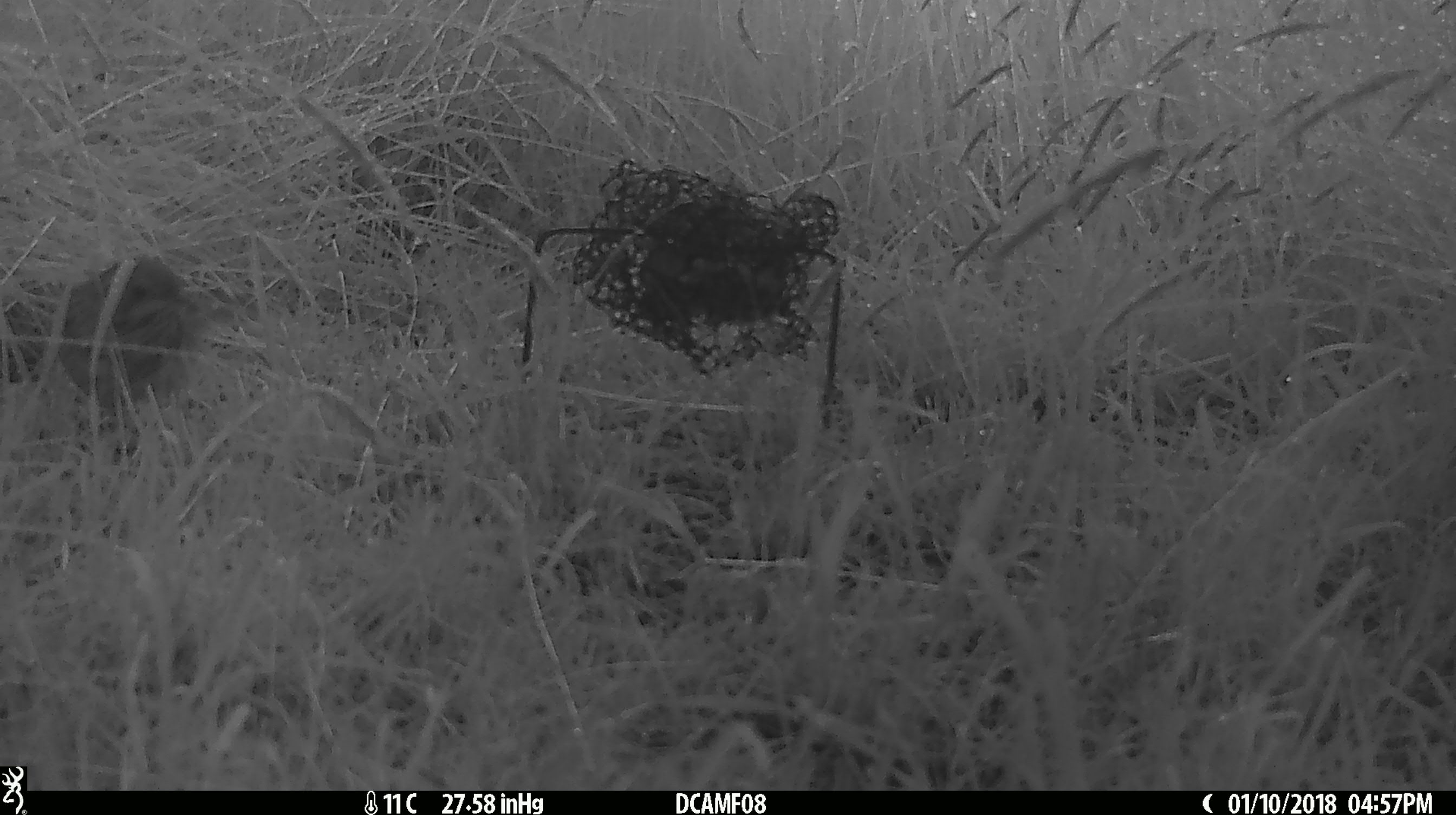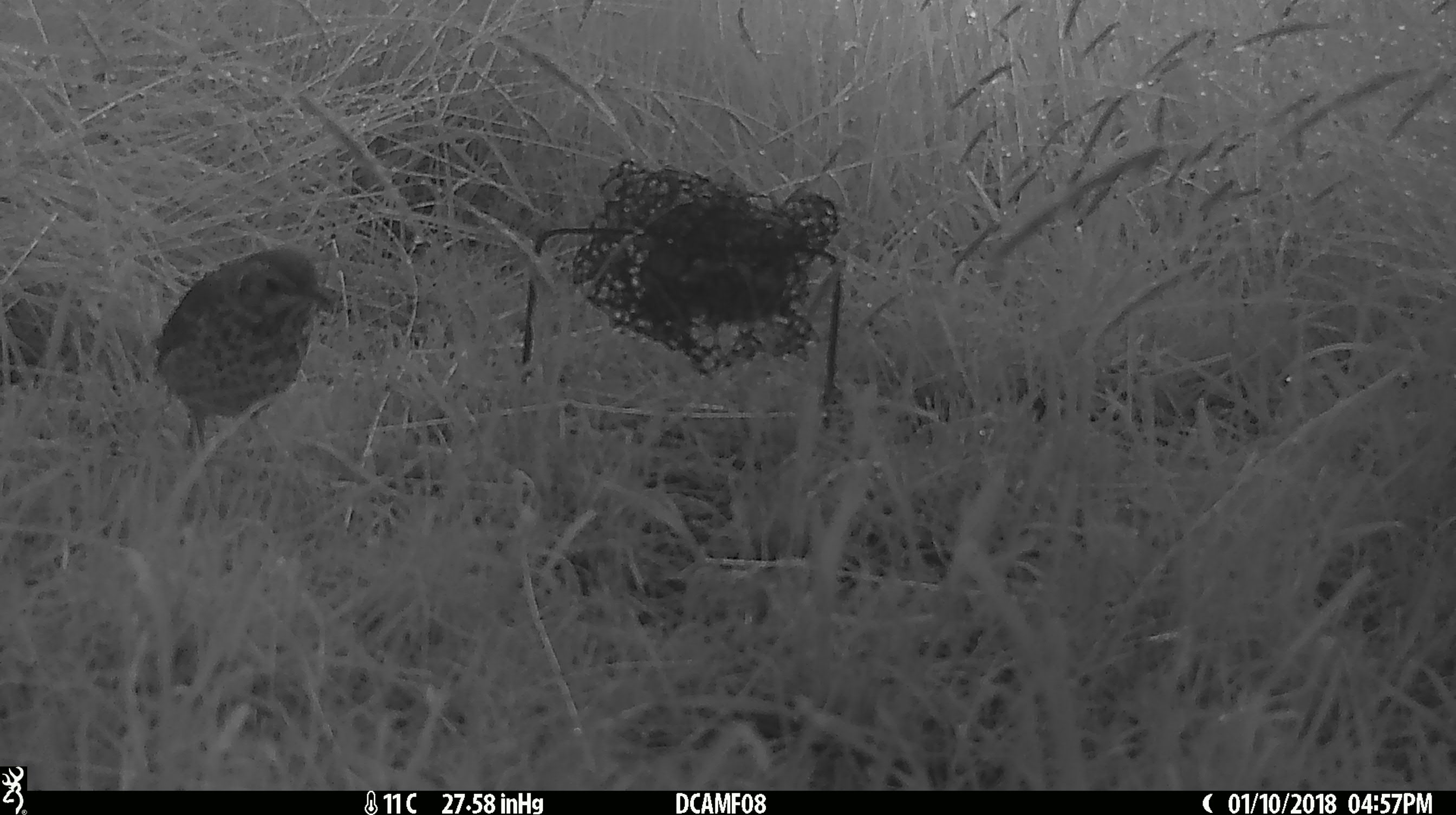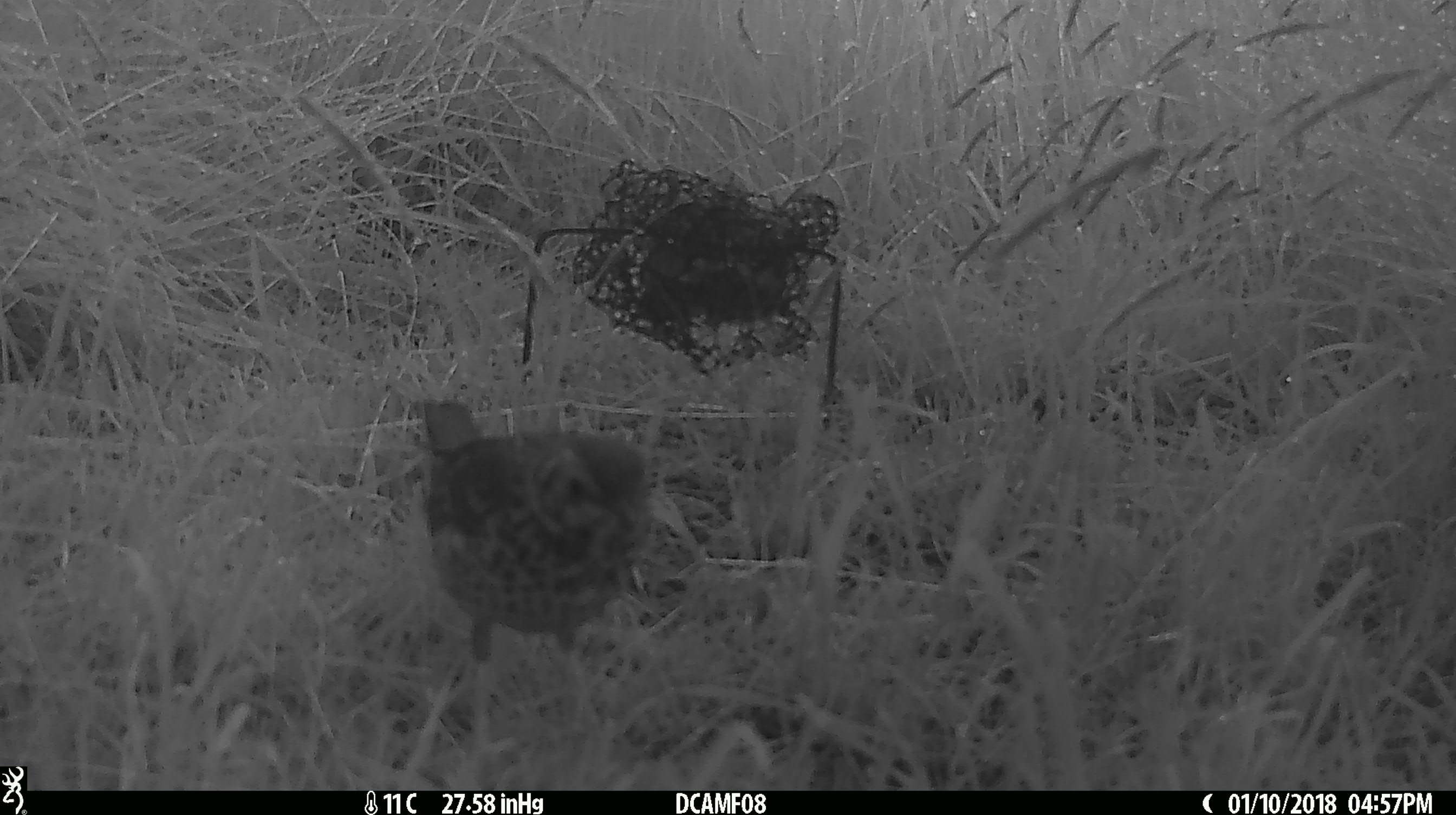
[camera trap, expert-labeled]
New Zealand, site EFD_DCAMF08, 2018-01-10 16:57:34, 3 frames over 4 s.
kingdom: Animalia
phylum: Chordata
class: Aves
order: Passeriformes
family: Turdidae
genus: Turdus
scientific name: Turdus philomelos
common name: song thrush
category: thrush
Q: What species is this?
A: Thrush (song thrush) (Turdus philomelos).